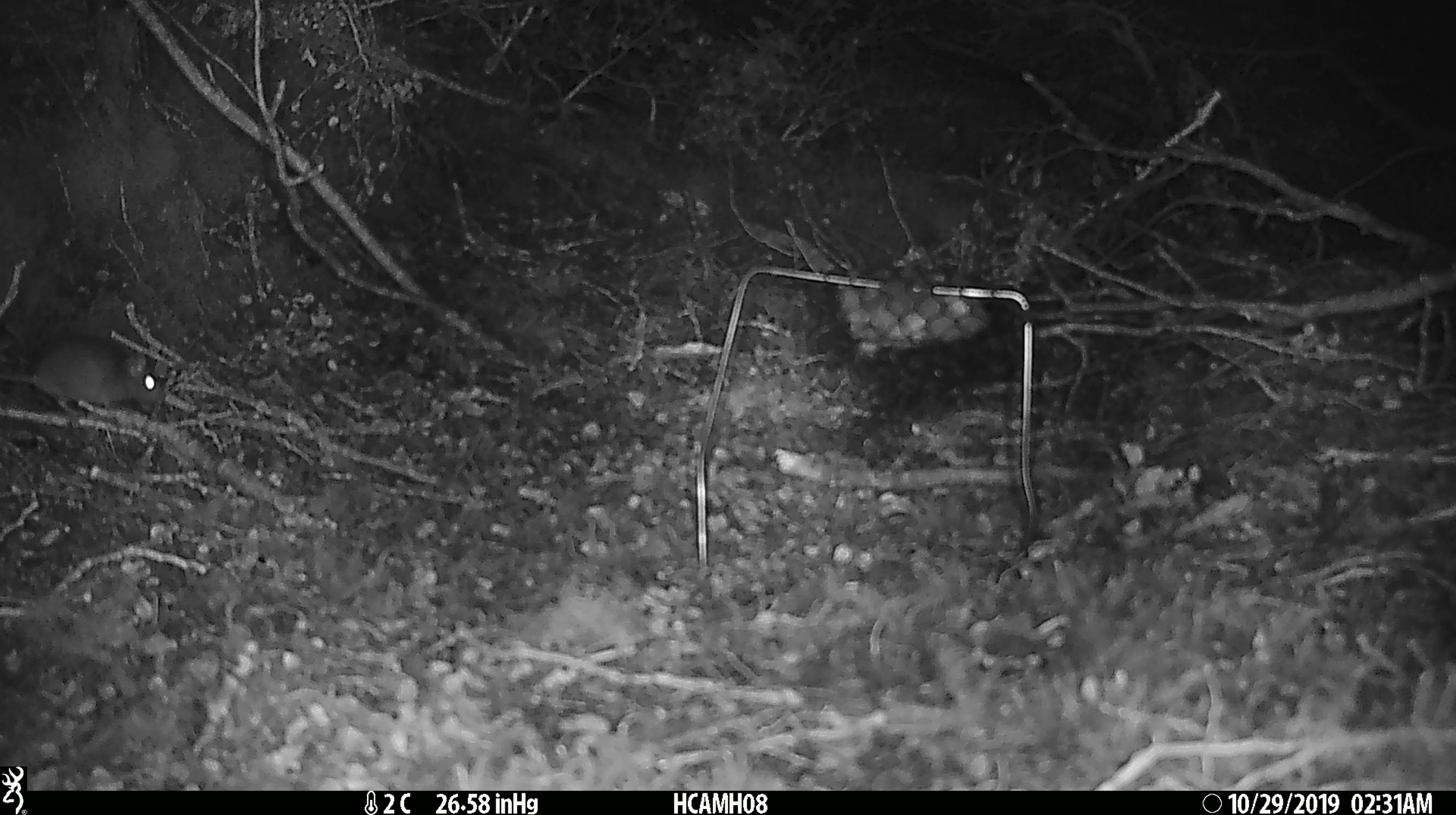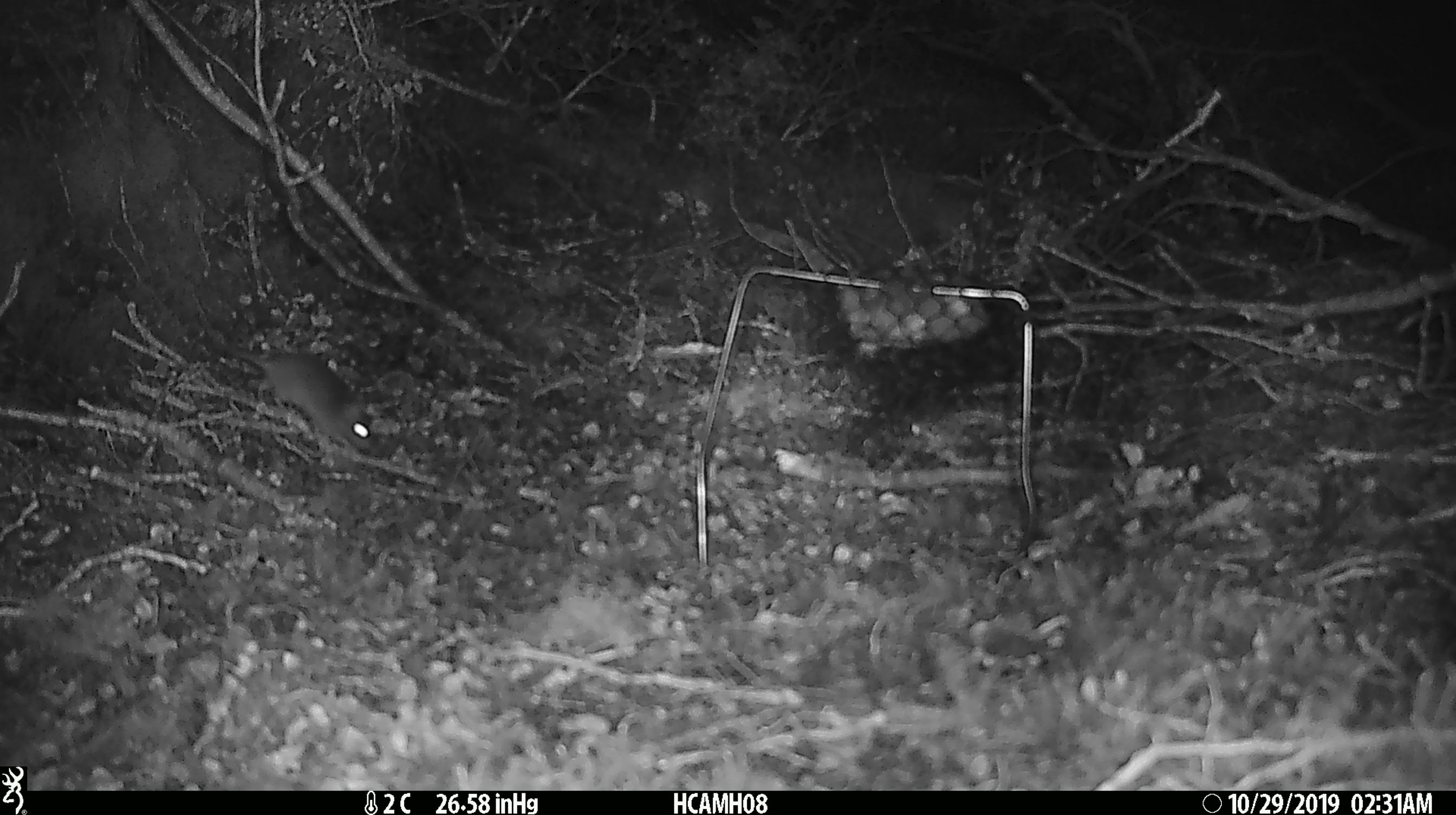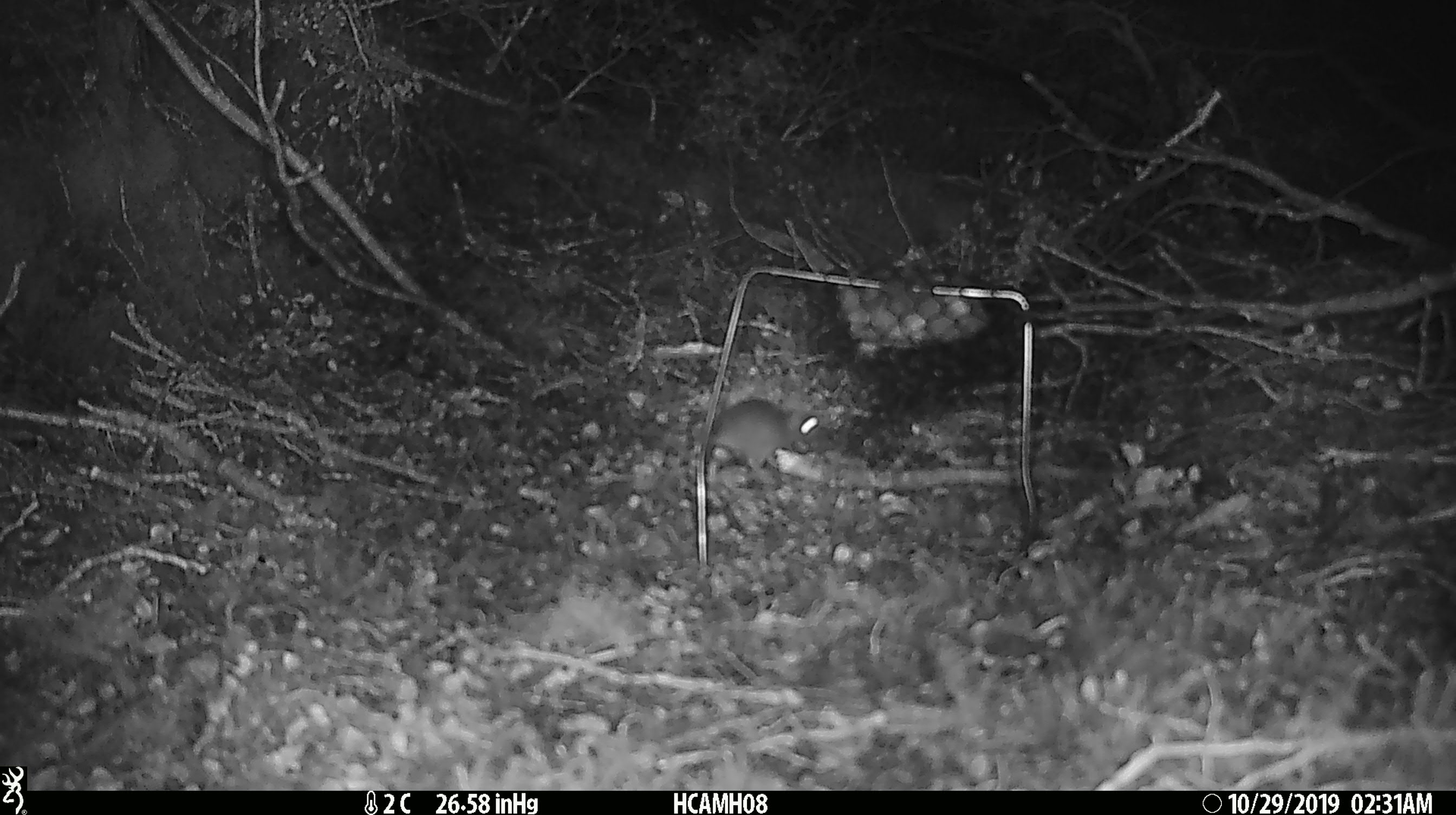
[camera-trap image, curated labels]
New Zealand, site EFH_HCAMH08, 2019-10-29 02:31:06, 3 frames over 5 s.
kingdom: Animalia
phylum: Chordata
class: Mammalia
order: Rodentia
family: Muridae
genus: Mus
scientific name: Mus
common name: mouse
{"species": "mouse (Mus)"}